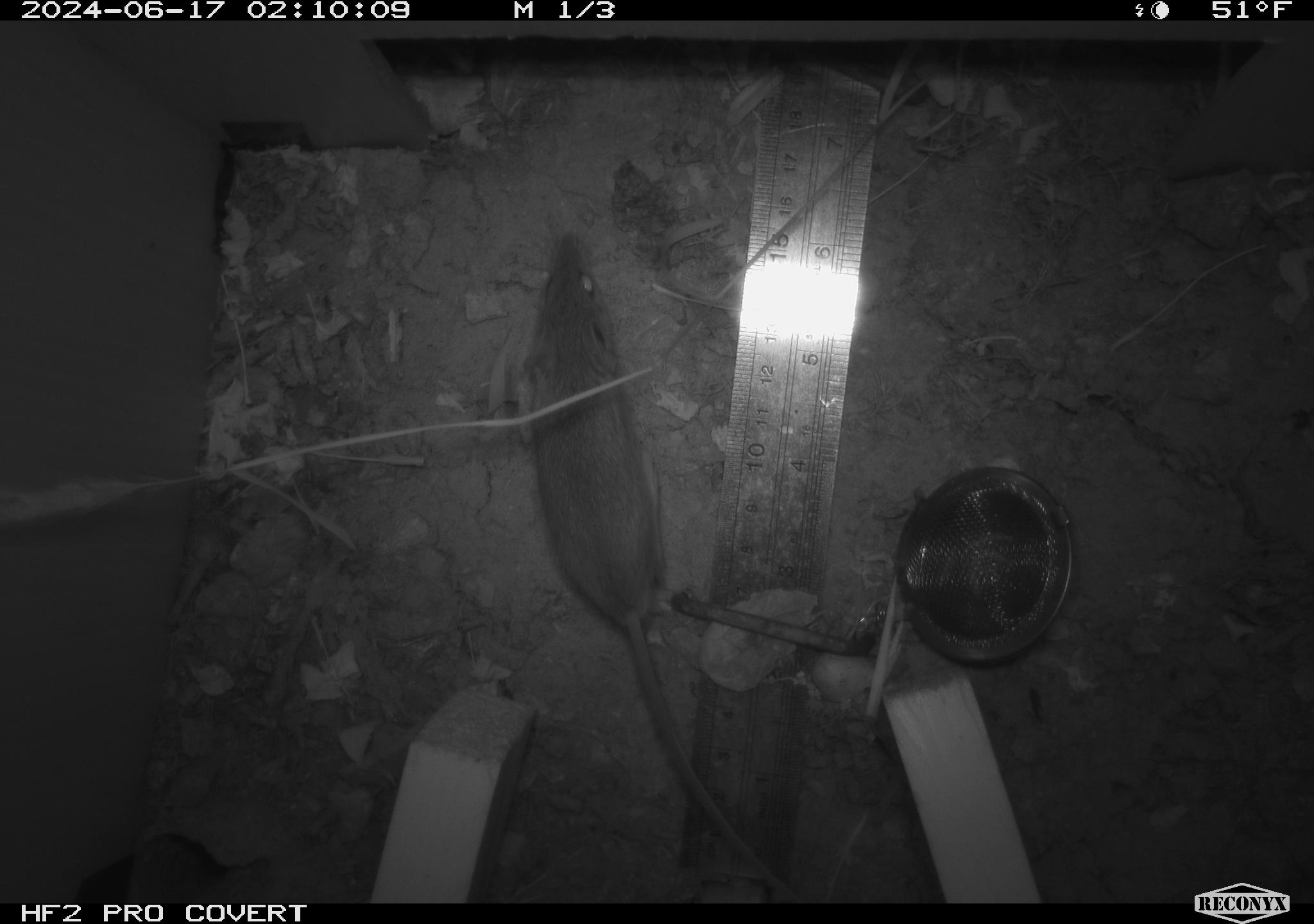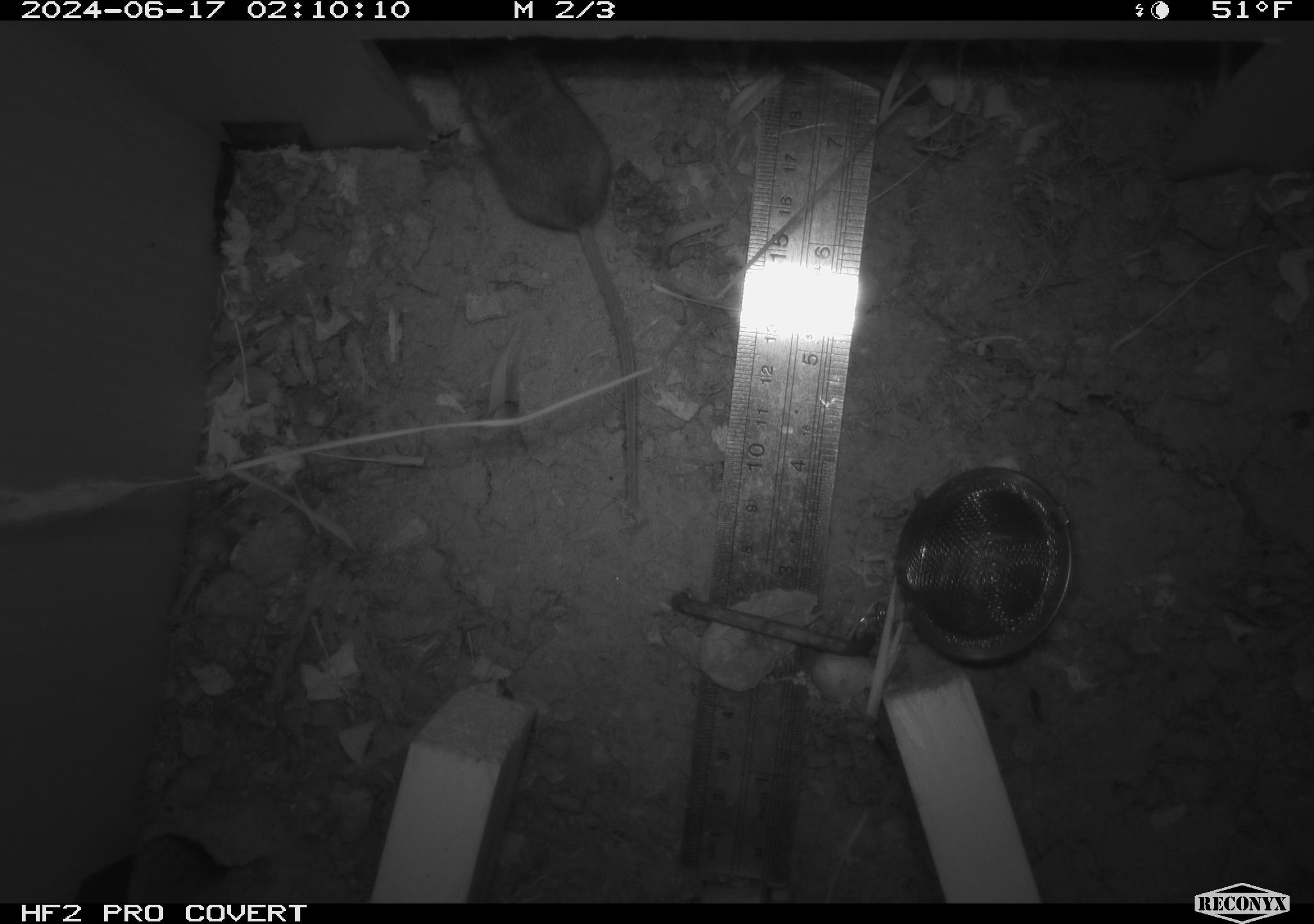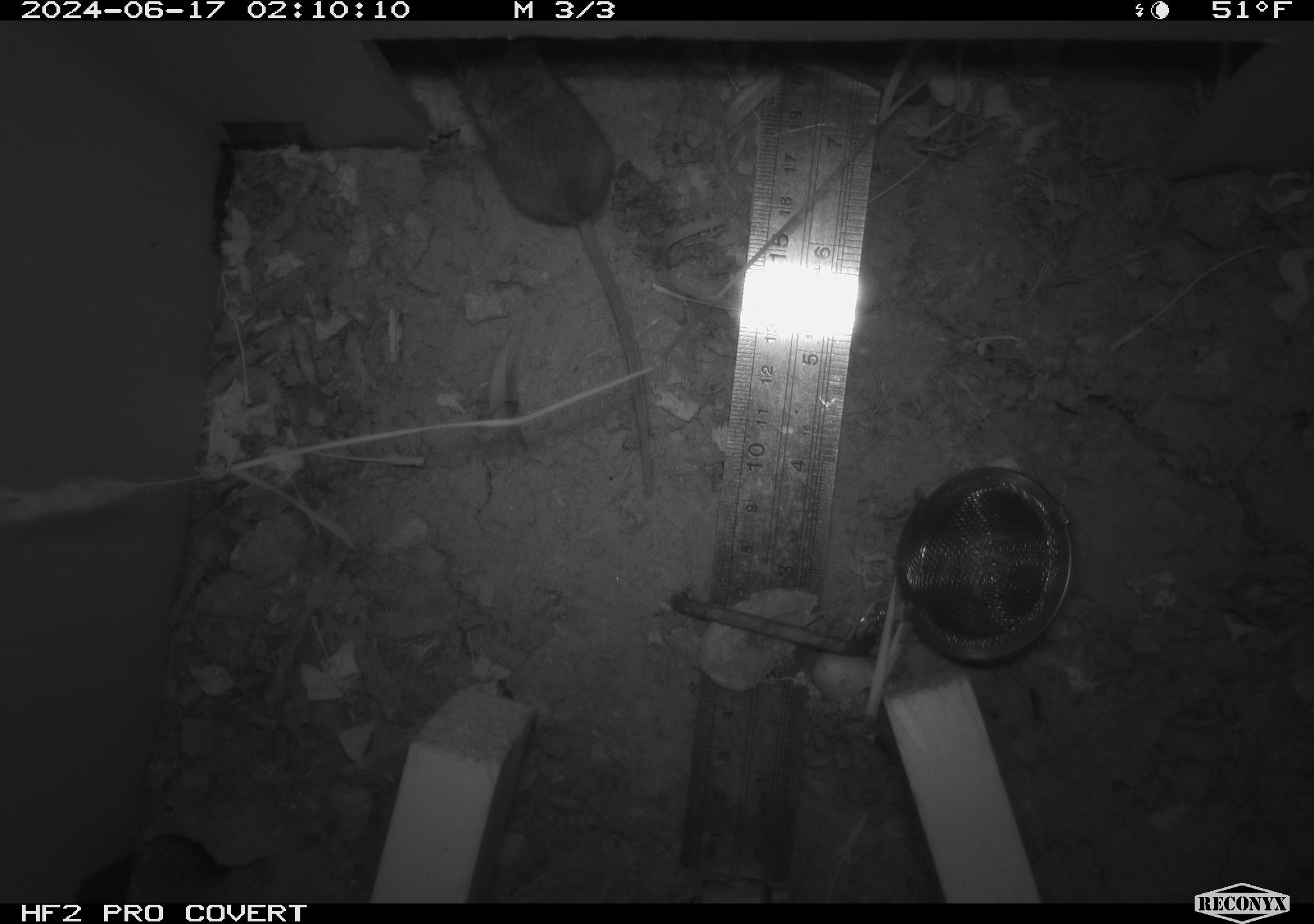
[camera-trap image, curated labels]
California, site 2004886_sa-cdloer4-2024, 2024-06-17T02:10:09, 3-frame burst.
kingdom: Animalia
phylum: Chordata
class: Mammalia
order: Rodentia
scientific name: Rodentia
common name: rodent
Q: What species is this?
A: Rodent (Rodentia).